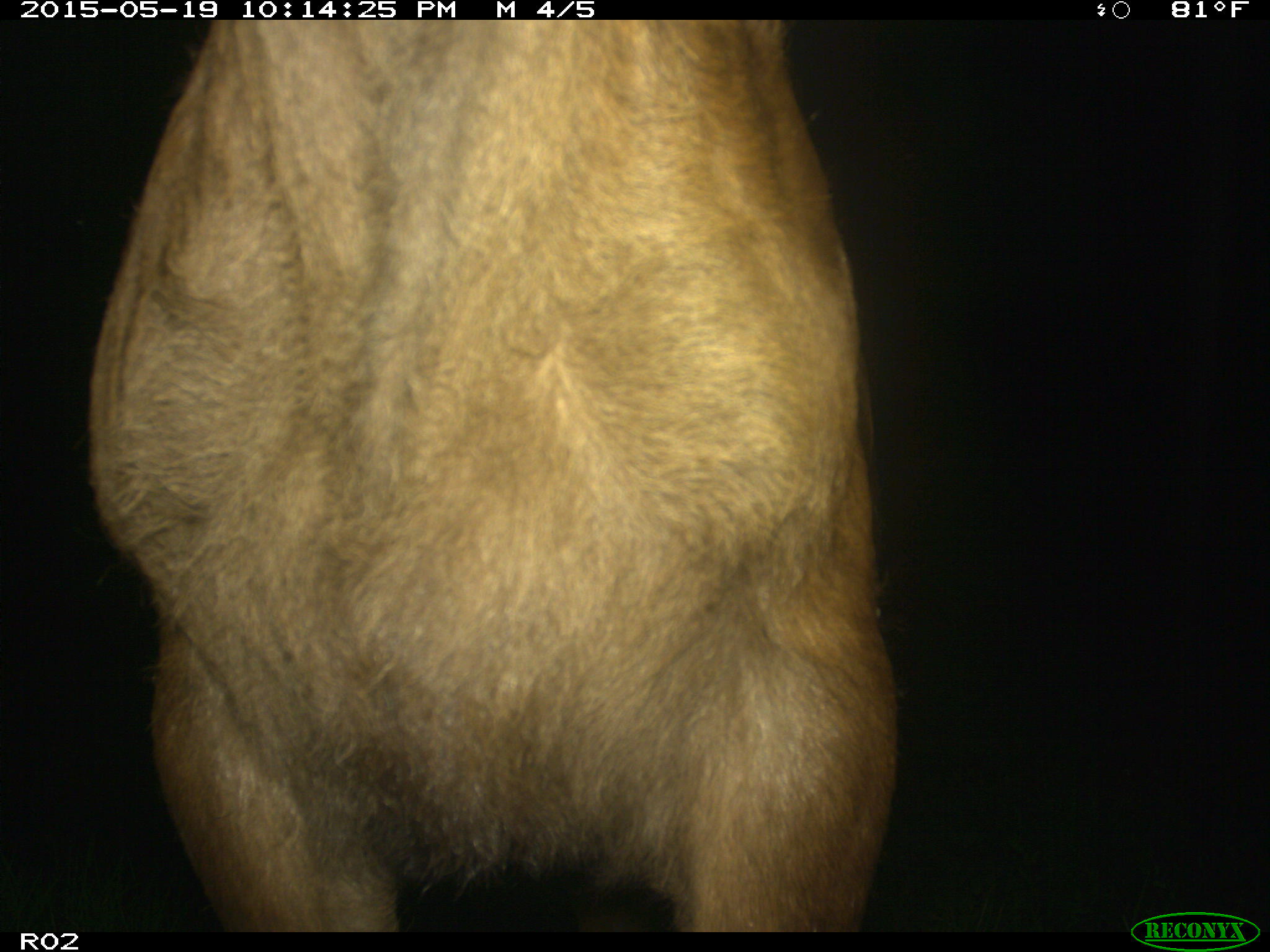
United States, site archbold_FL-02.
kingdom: Animalia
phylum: Chordata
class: Mammalia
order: Artiodactyla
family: Bovidae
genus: Bos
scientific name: Bos taurus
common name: domestic cow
Bos taurus (domestic cow).